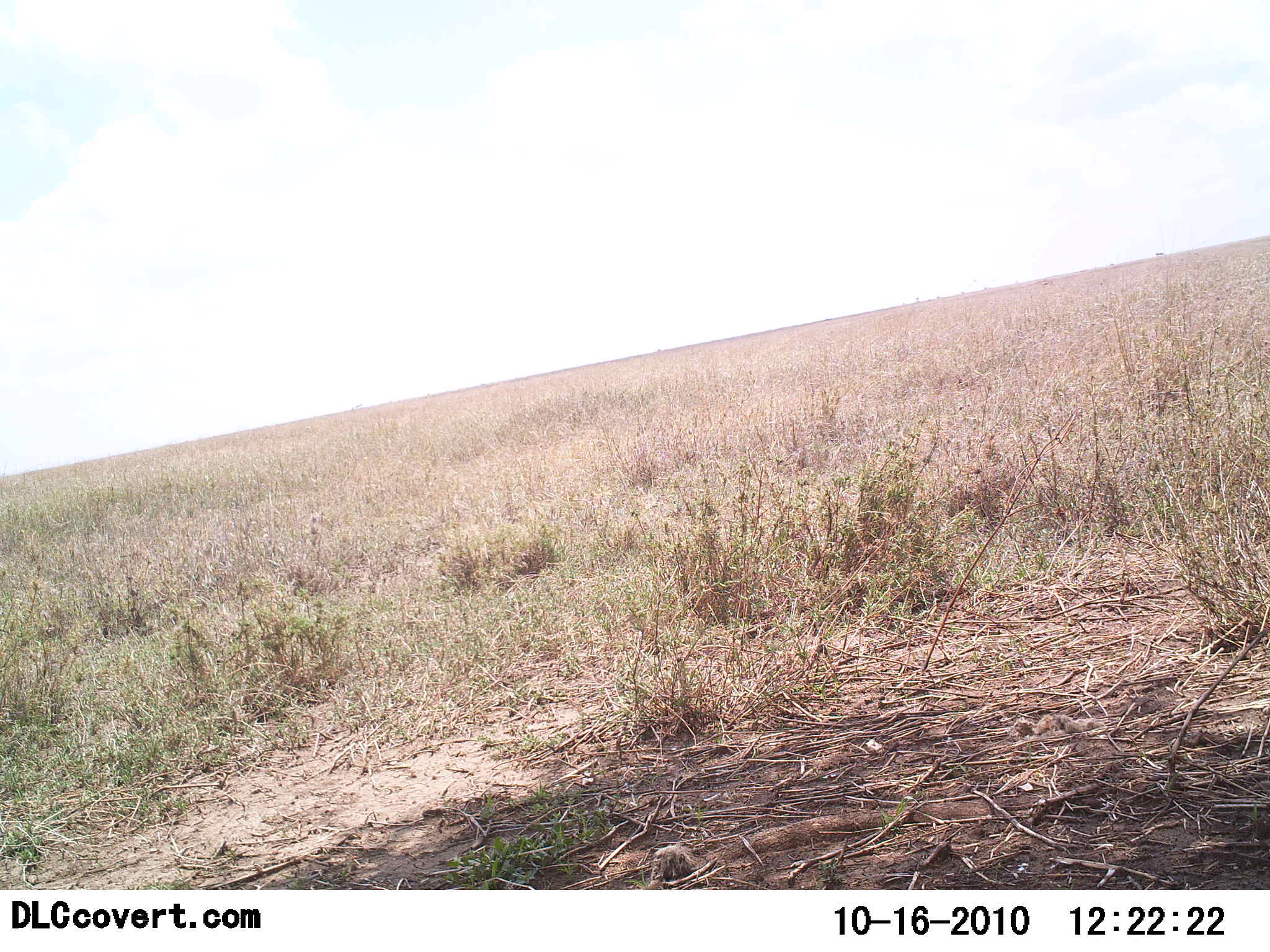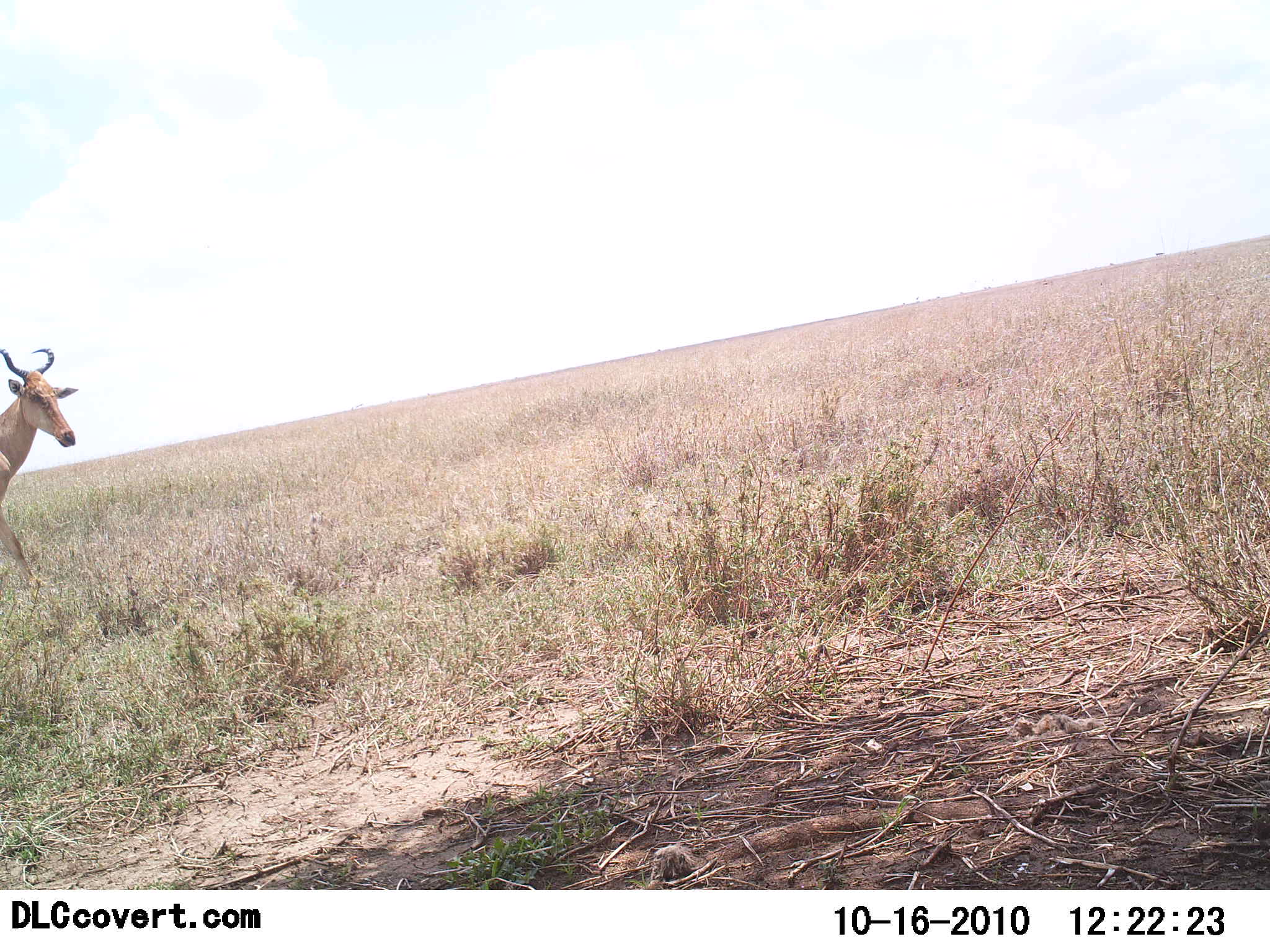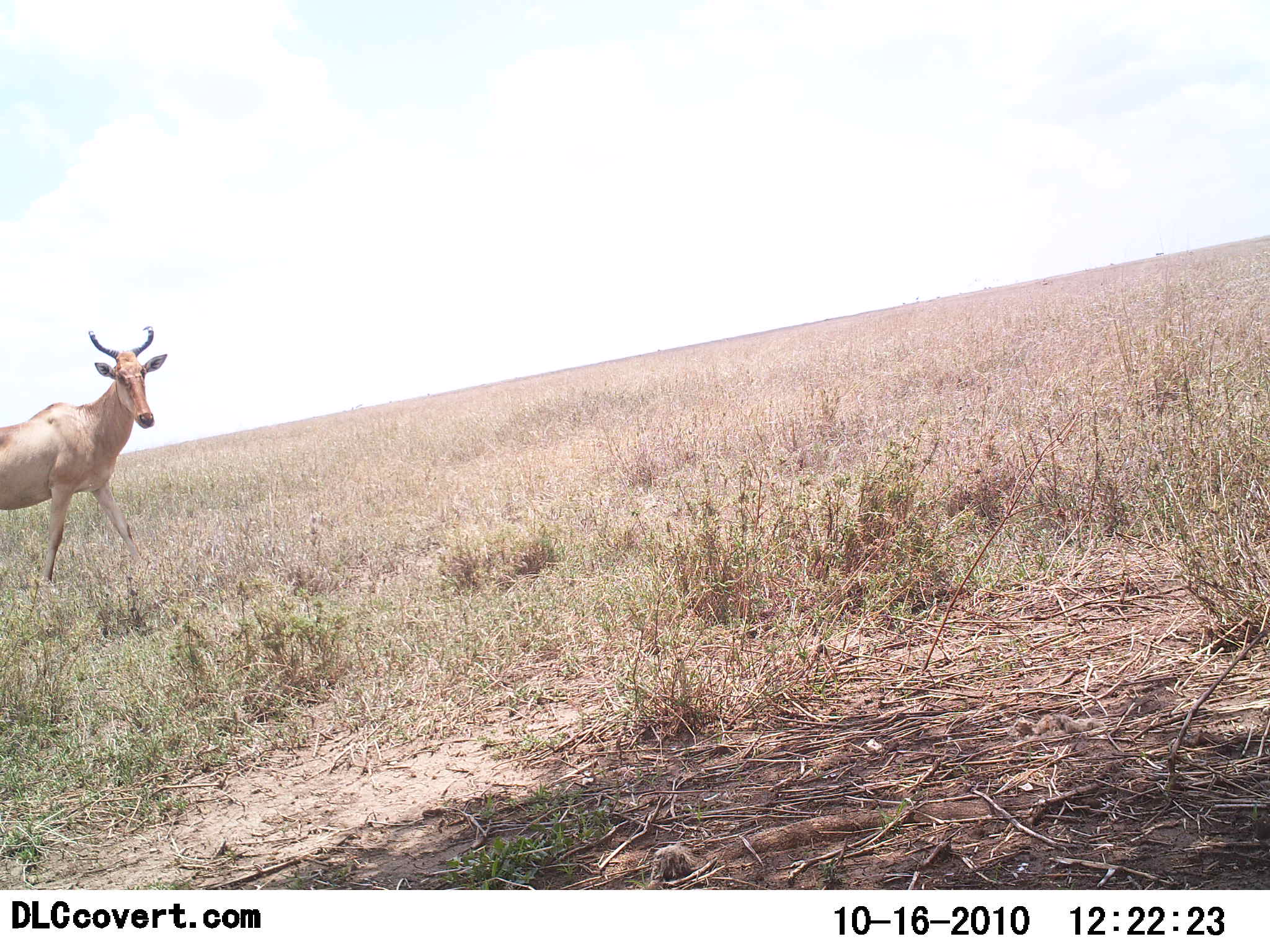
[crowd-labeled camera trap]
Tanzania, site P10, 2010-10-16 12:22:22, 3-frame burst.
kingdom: Animalia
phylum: Chordata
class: Mammalia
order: Artiodactyla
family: Bovidae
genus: Alcelaphus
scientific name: Alcelaphus buselaphus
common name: hartebeest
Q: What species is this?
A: Hartebeest (Alcelaphus buselaphus).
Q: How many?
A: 1.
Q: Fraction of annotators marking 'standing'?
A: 0%.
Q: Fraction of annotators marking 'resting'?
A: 0%.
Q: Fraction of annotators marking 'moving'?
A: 100%.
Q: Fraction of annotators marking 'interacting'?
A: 0%.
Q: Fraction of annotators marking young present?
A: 0%.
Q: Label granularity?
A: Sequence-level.